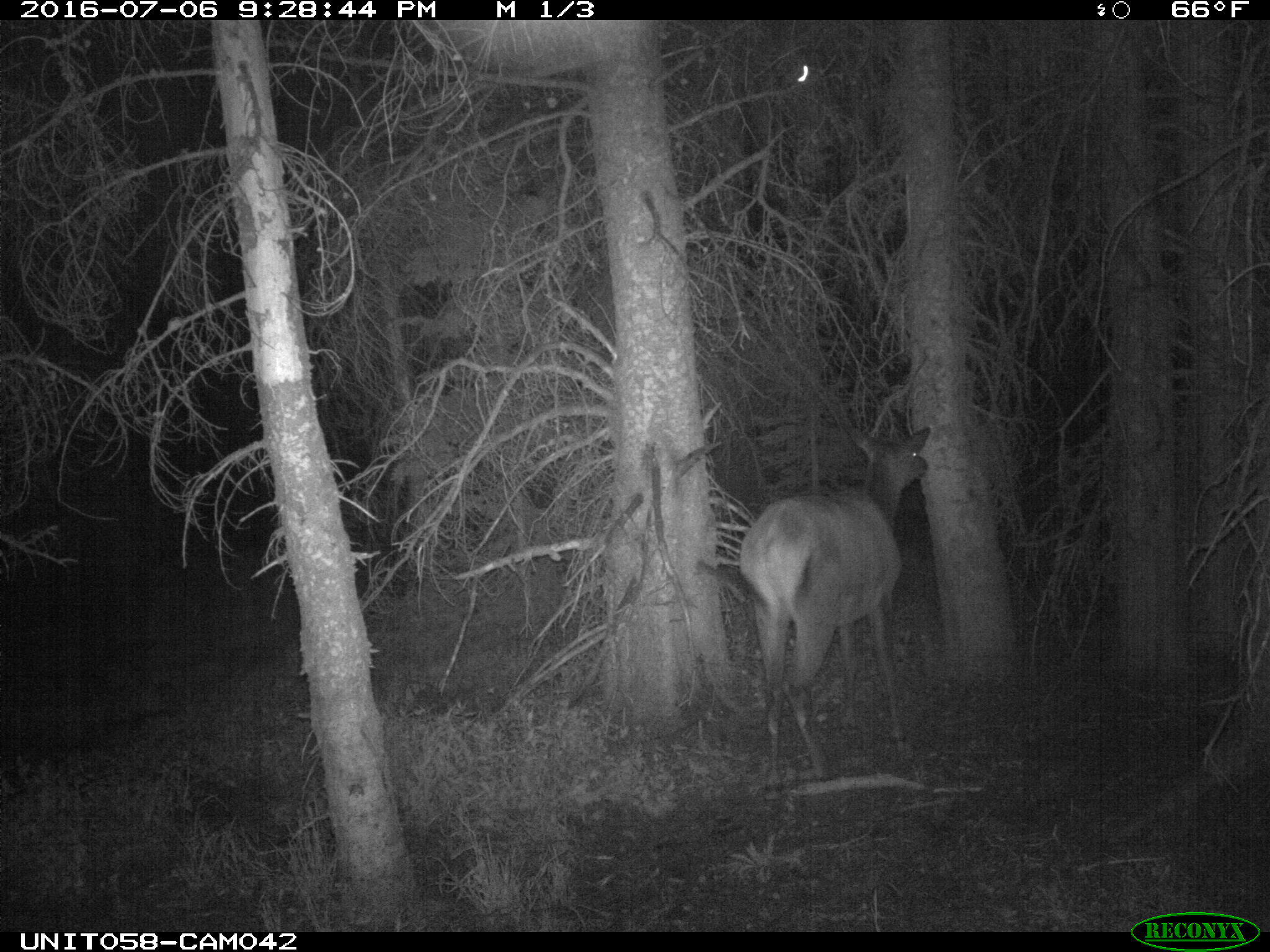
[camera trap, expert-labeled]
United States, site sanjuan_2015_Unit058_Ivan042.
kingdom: Animalia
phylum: Chordata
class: Mammalia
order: Artiodactyla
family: Cervidae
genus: Cervus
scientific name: Cervus elaphus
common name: red deer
Cervus elaphus (red deer).